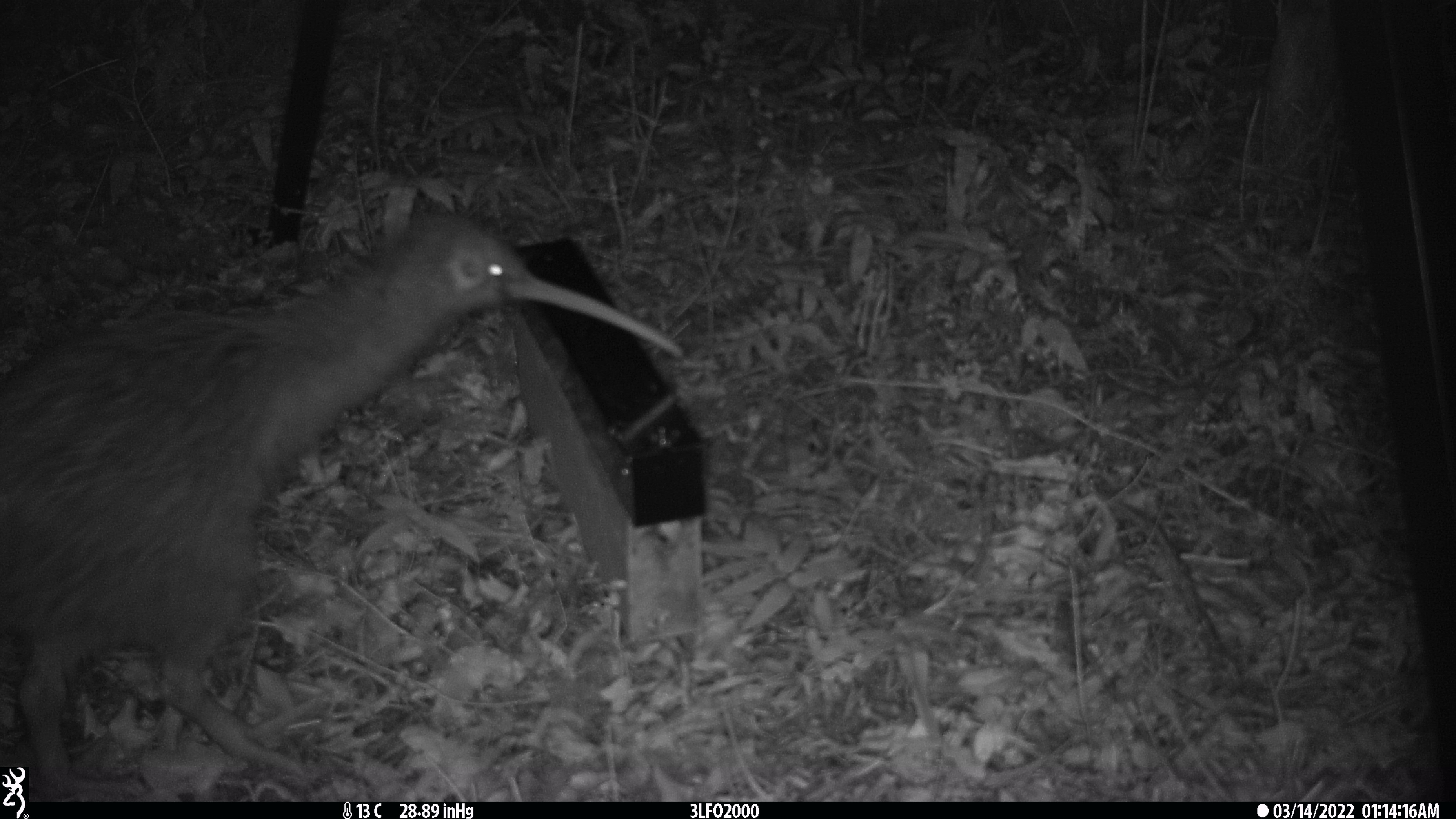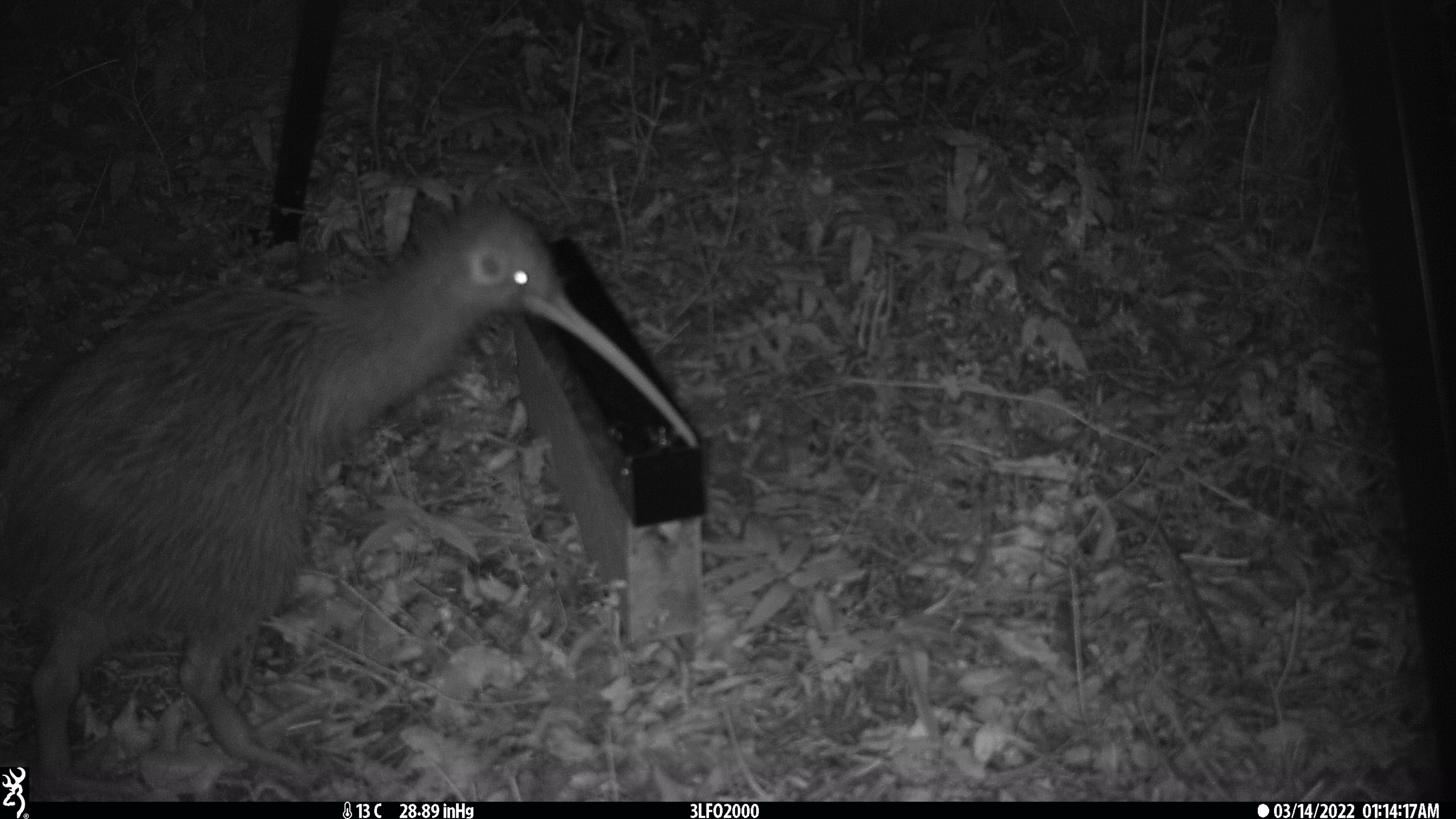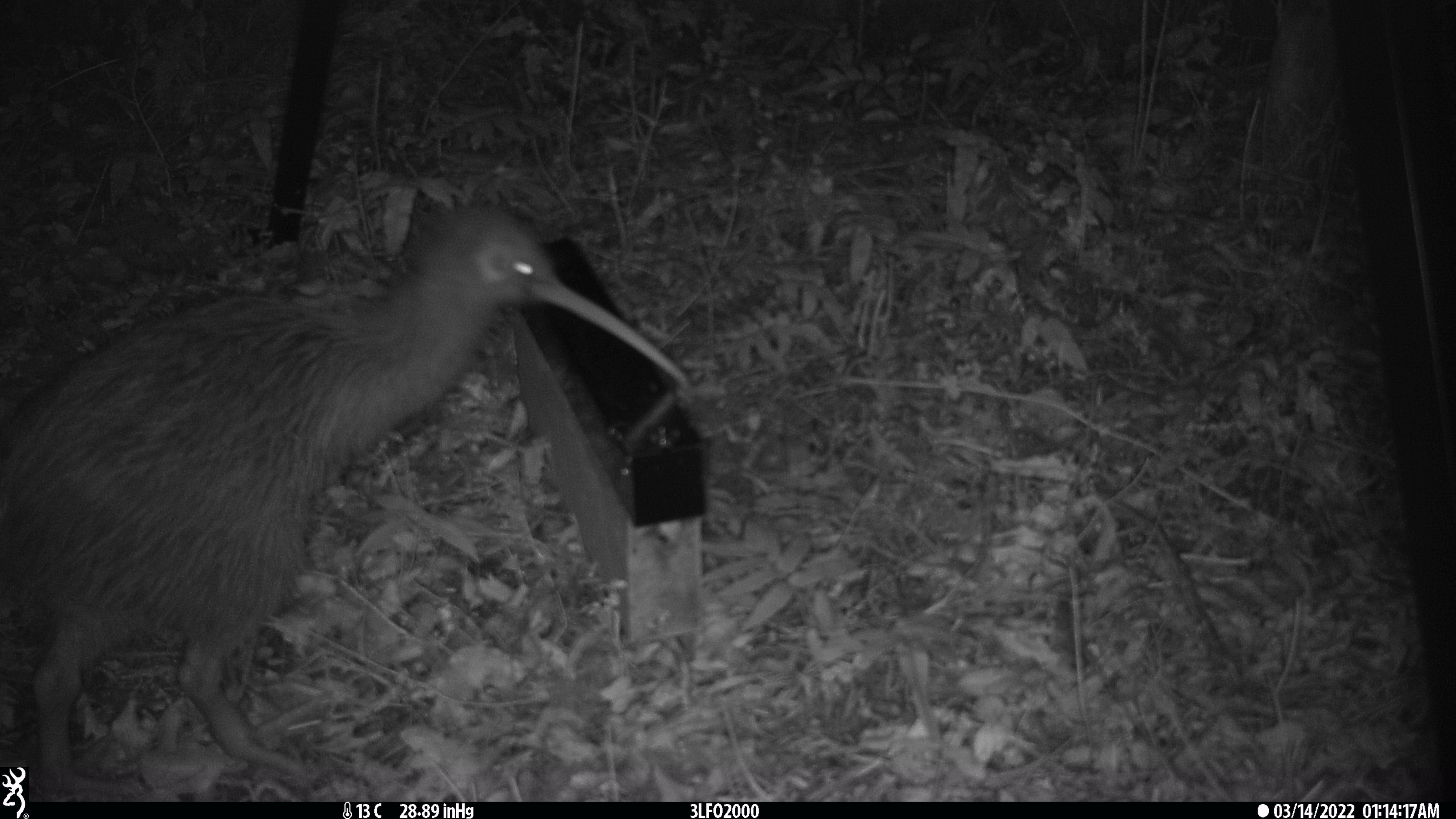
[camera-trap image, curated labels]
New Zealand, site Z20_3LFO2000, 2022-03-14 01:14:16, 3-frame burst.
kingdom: Animalia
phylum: Chordata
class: Aves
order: Apterygiformes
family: Apterygidae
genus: Apteryx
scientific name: Apteryx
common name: kiwi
Kiwi (Apteryx).